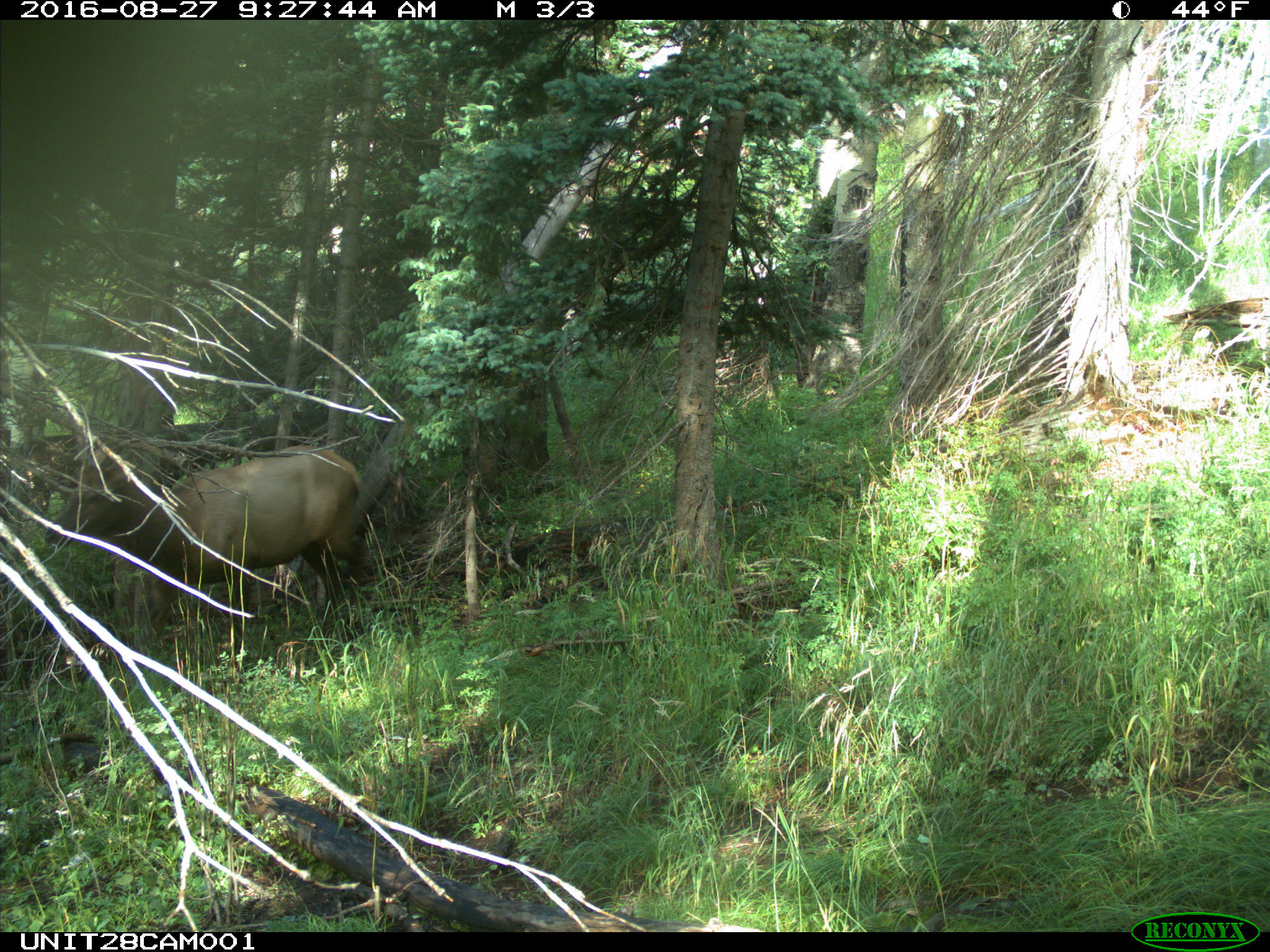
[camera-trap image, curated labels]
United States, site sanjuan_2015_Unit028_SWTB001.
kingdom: Animalia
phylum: Chordata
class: Mammalia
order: Artiodactyla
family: Cervidae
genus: Cervus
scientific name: Cervus elaphus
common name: red deer